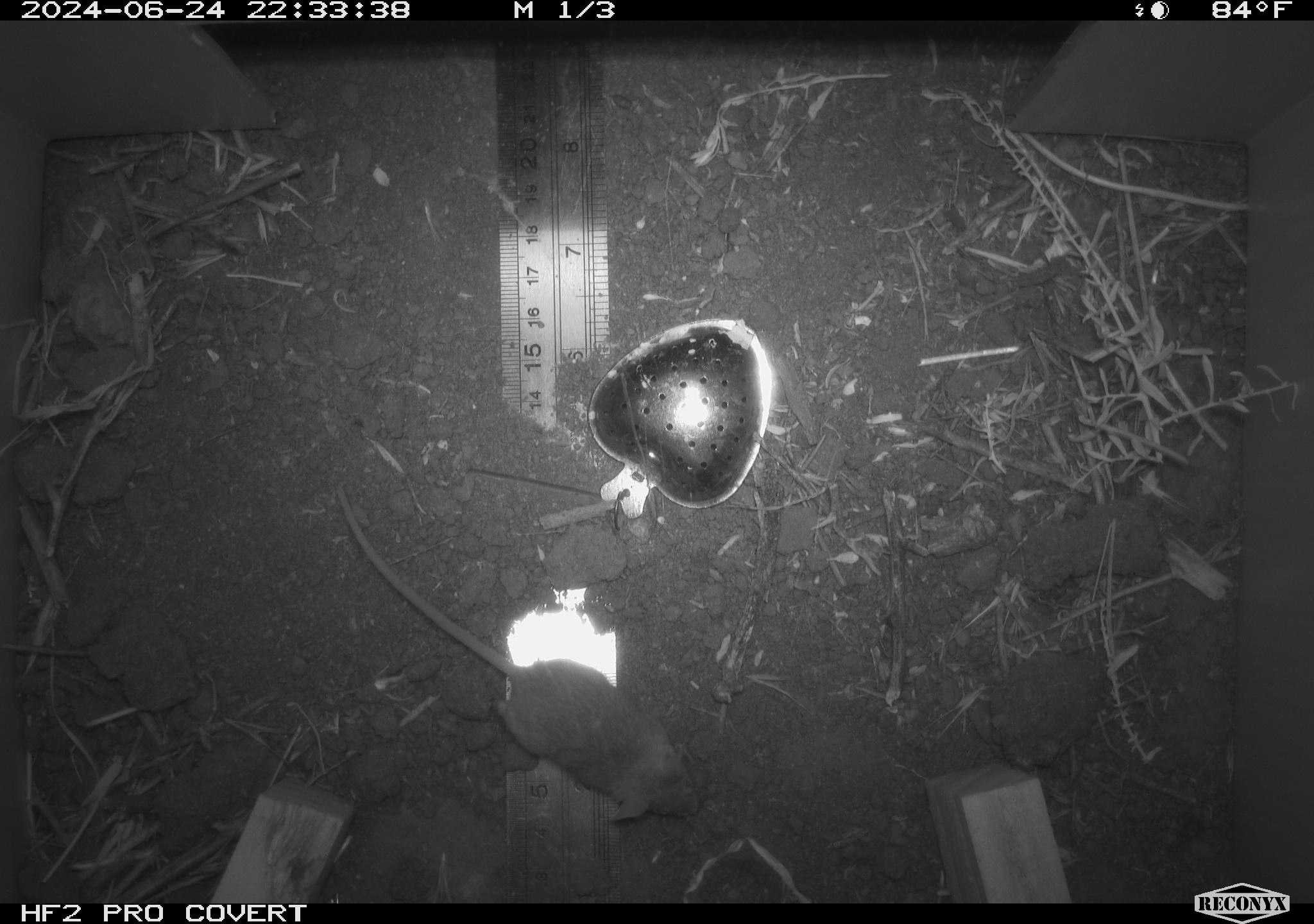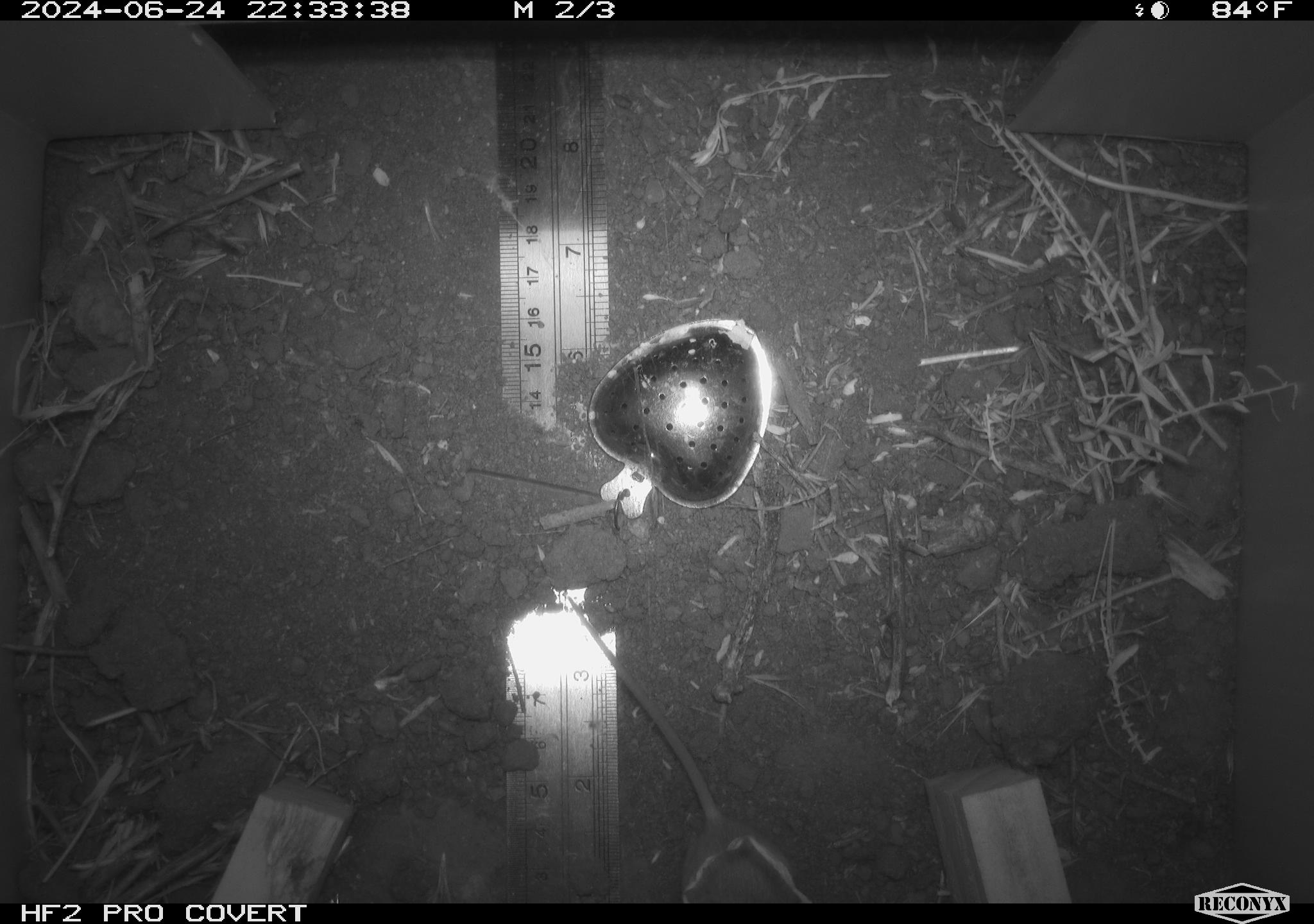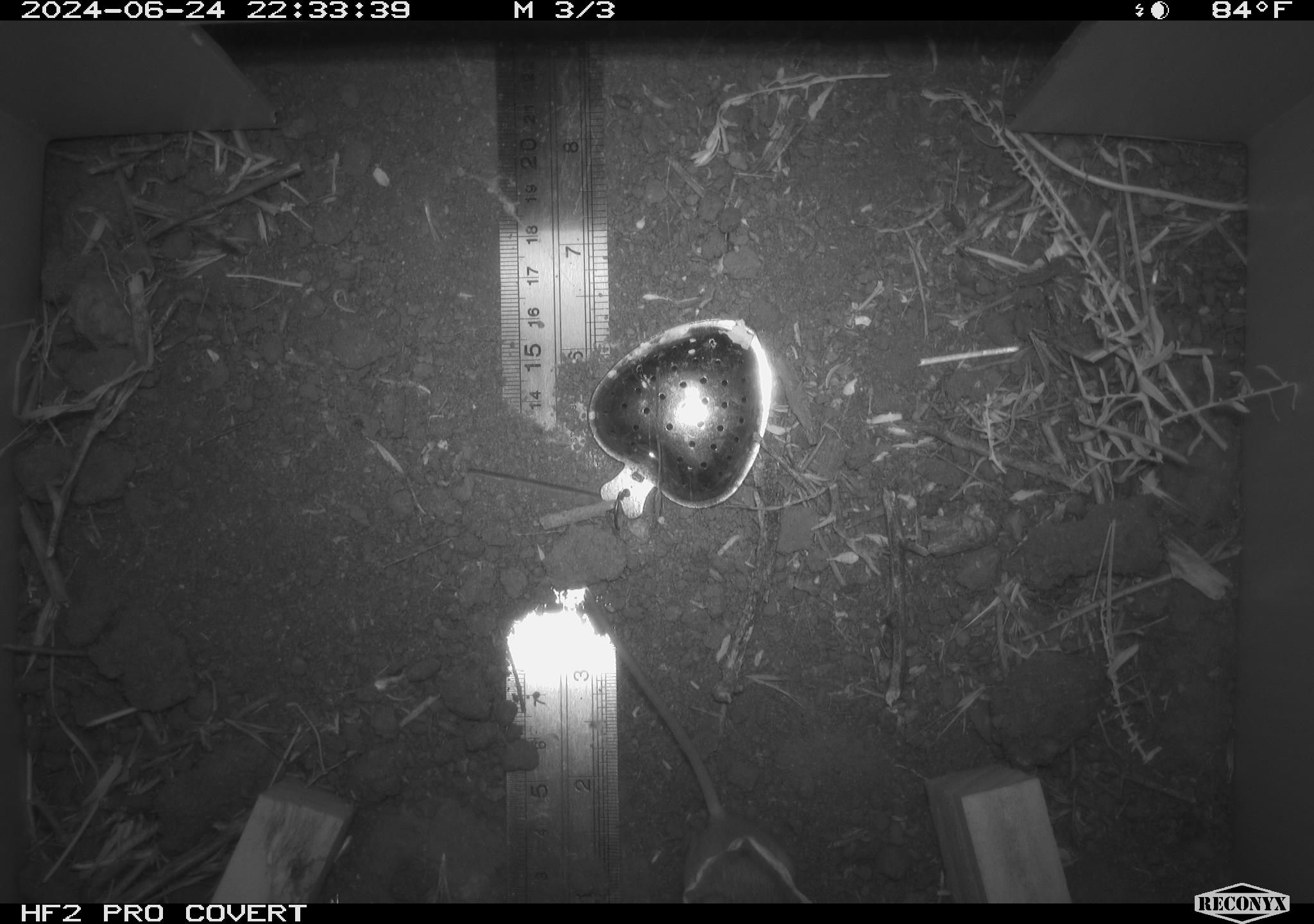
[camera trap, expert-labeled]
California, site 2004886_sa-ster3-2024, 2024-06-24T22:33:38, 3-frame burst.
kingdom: Animalia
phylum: Chordata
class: Mammalia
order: Rodentia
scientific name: Rodentia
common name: mouse species